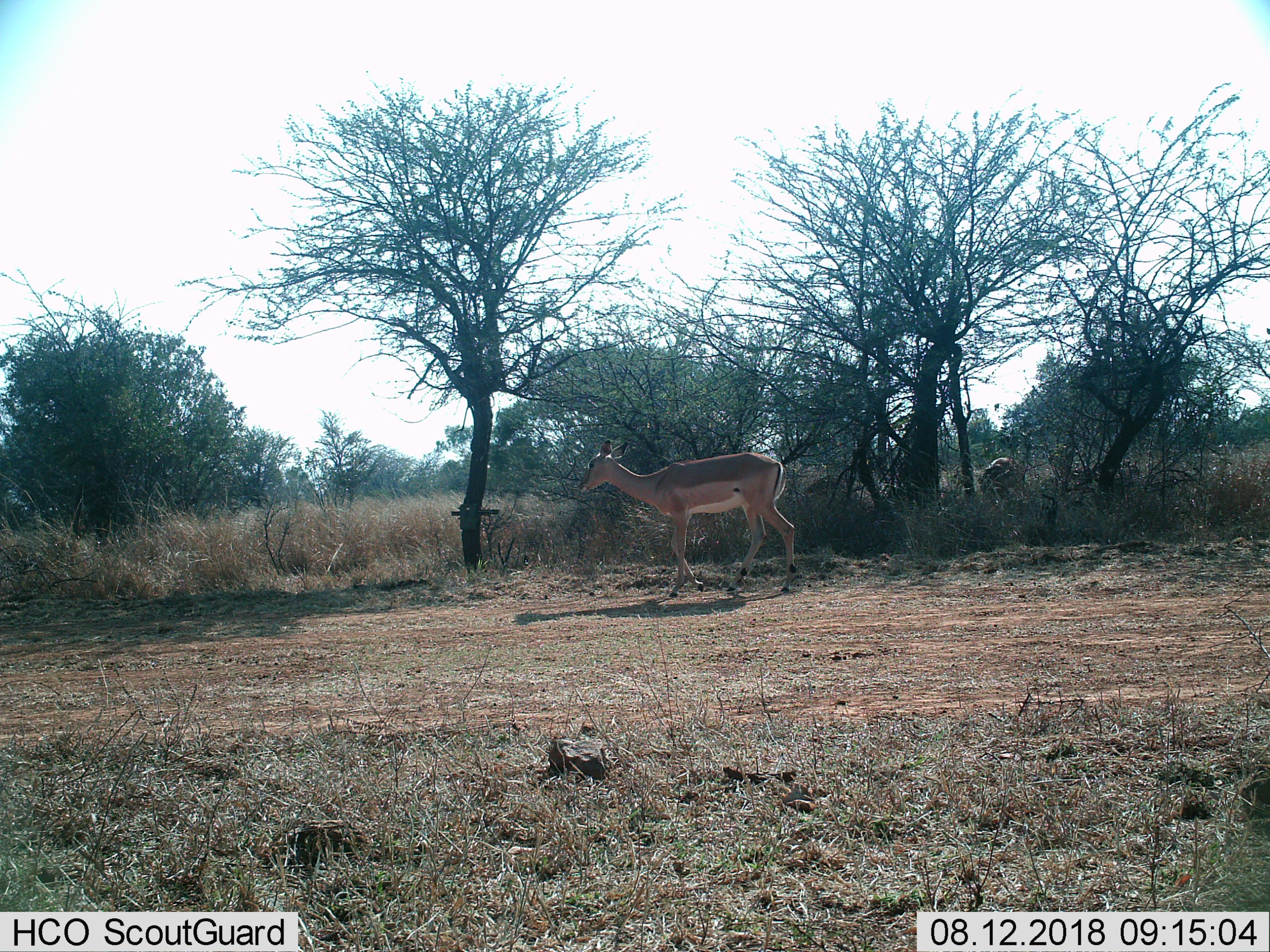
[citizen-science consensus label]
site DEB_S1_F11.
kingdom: Animalia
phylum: Chordata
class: Mammalia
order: Artiodactyla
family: Bovidae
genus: Aepyceros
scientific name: Aepyceros melampus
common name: impala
Impala (Aepyceros melampus), count 1. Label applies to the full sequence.